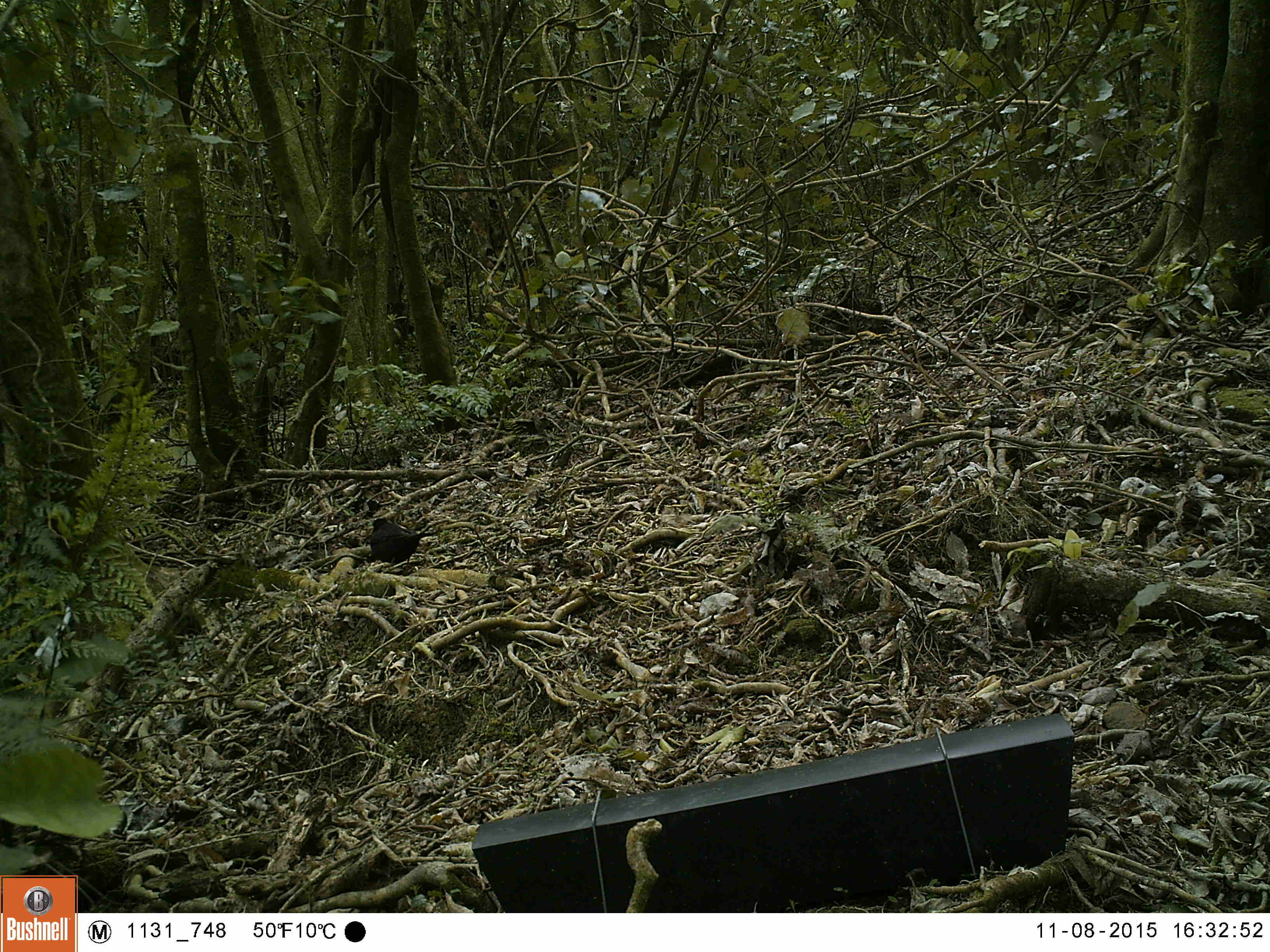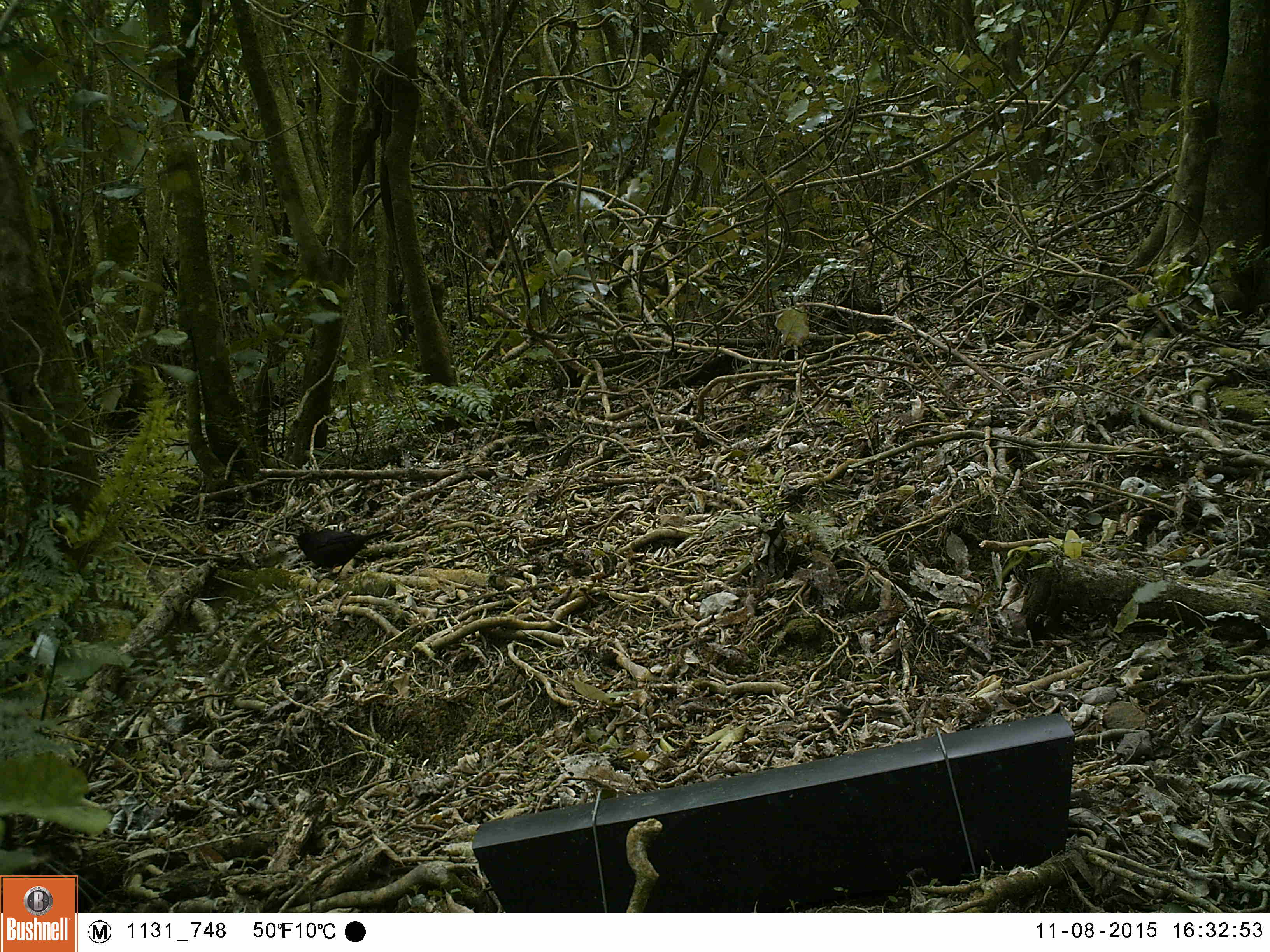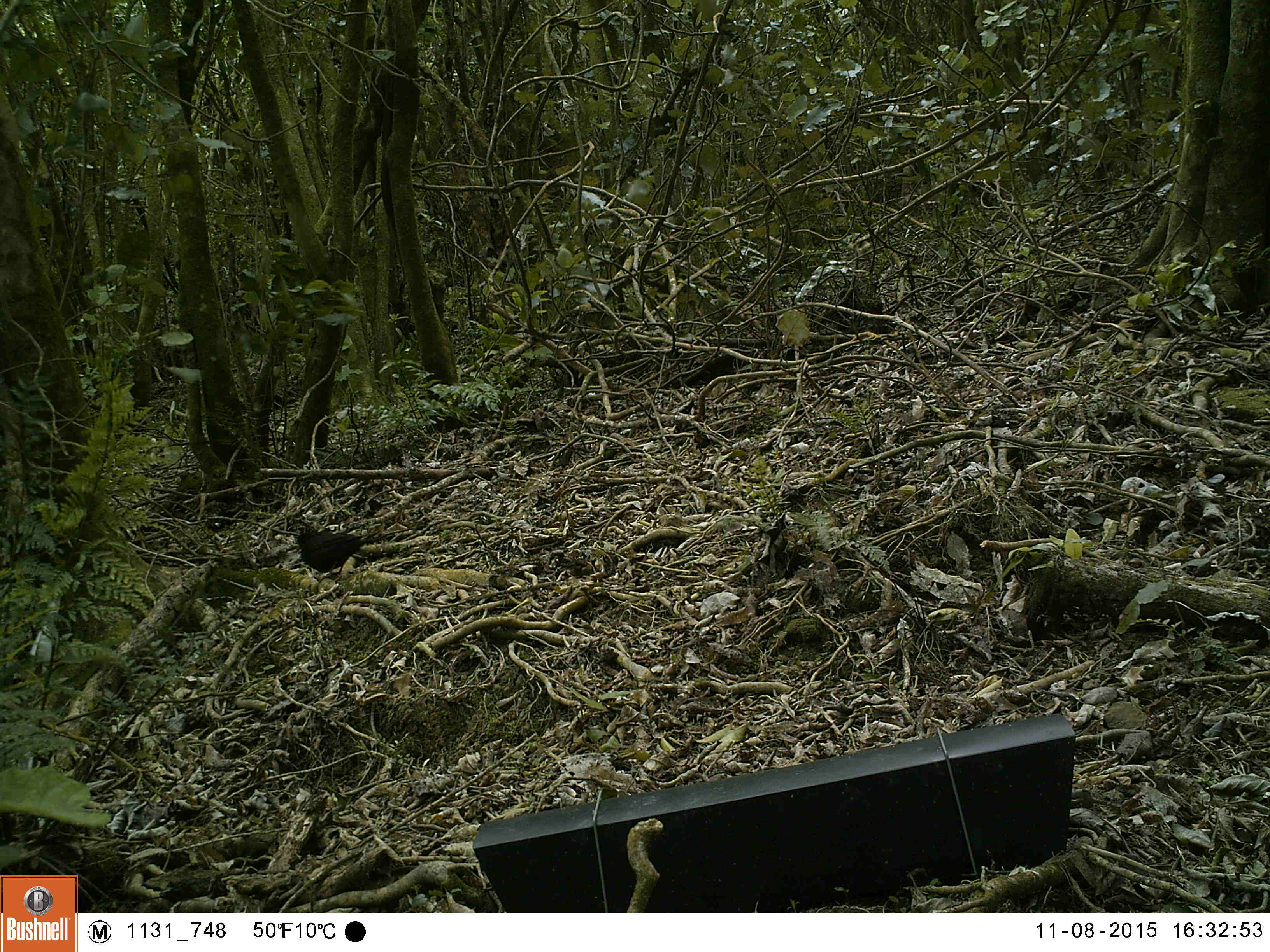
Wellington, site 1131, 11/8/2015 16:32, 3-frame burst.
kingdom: Animalia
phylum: Chordata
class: Aves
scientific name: Aves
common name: bird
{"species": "bird (Aves)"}